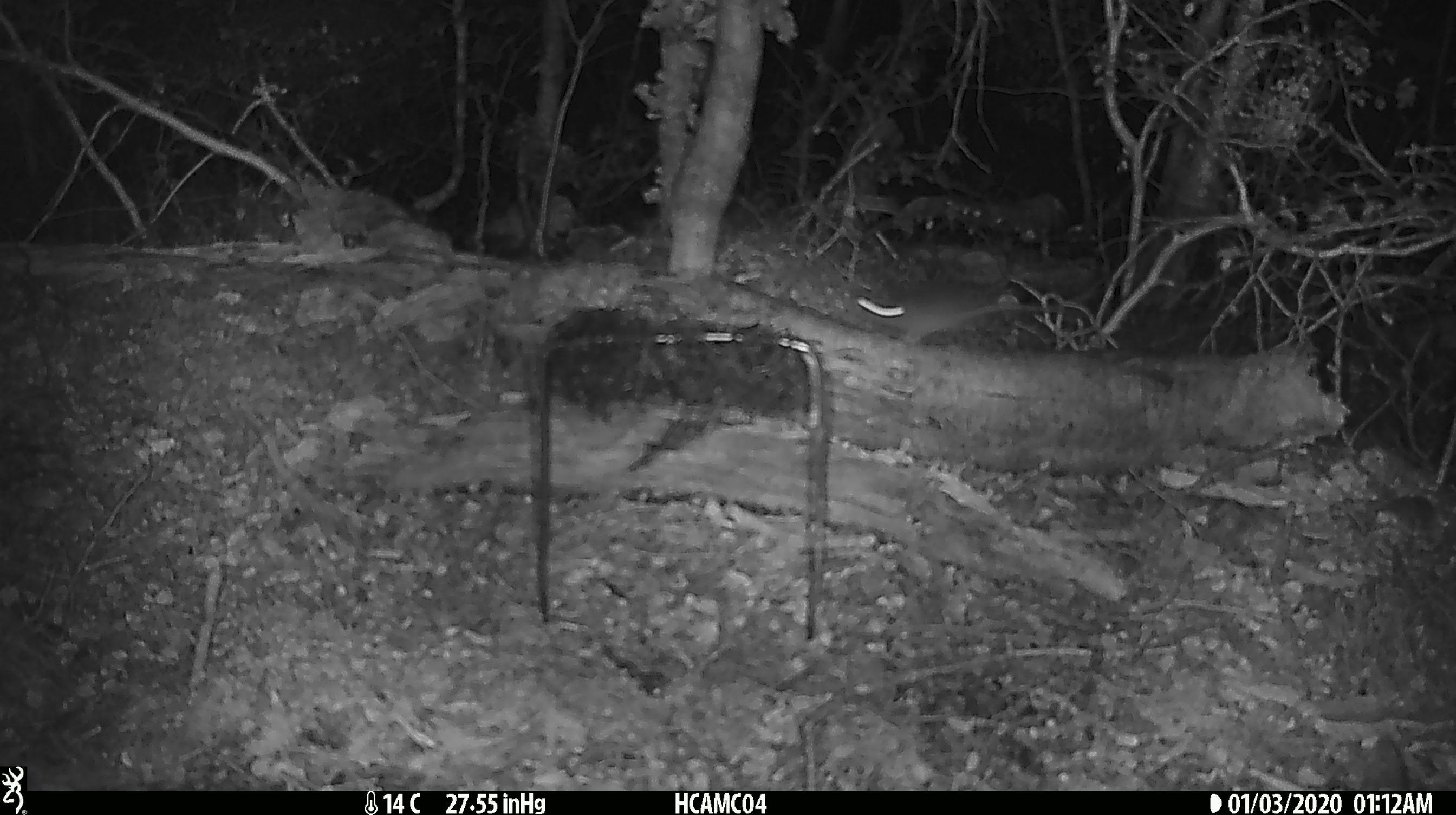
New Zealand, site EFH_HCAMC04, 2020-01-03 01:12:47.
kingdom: Animalia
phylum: Chordata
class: Mammalia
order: Rodentia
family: Muridae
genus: Mus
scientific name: Mus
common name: mouse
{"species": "mouse (Mus)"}